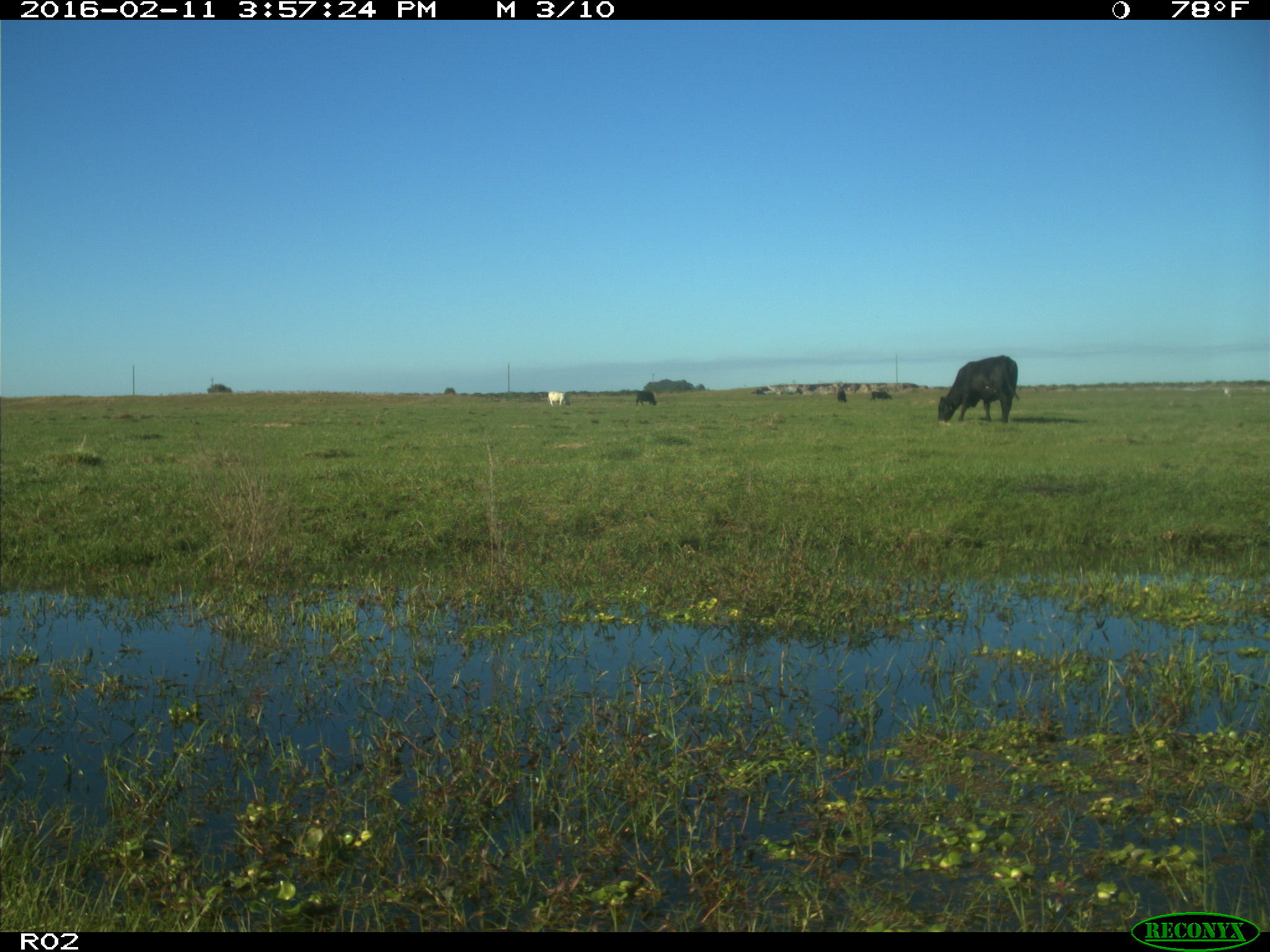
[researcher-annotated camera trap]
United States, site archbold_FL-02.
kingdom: Animalia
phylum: Chordata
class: Mammalia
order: Artiodactyla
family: Bovidae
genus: Bos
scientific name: Bos taurus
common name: domestic cow